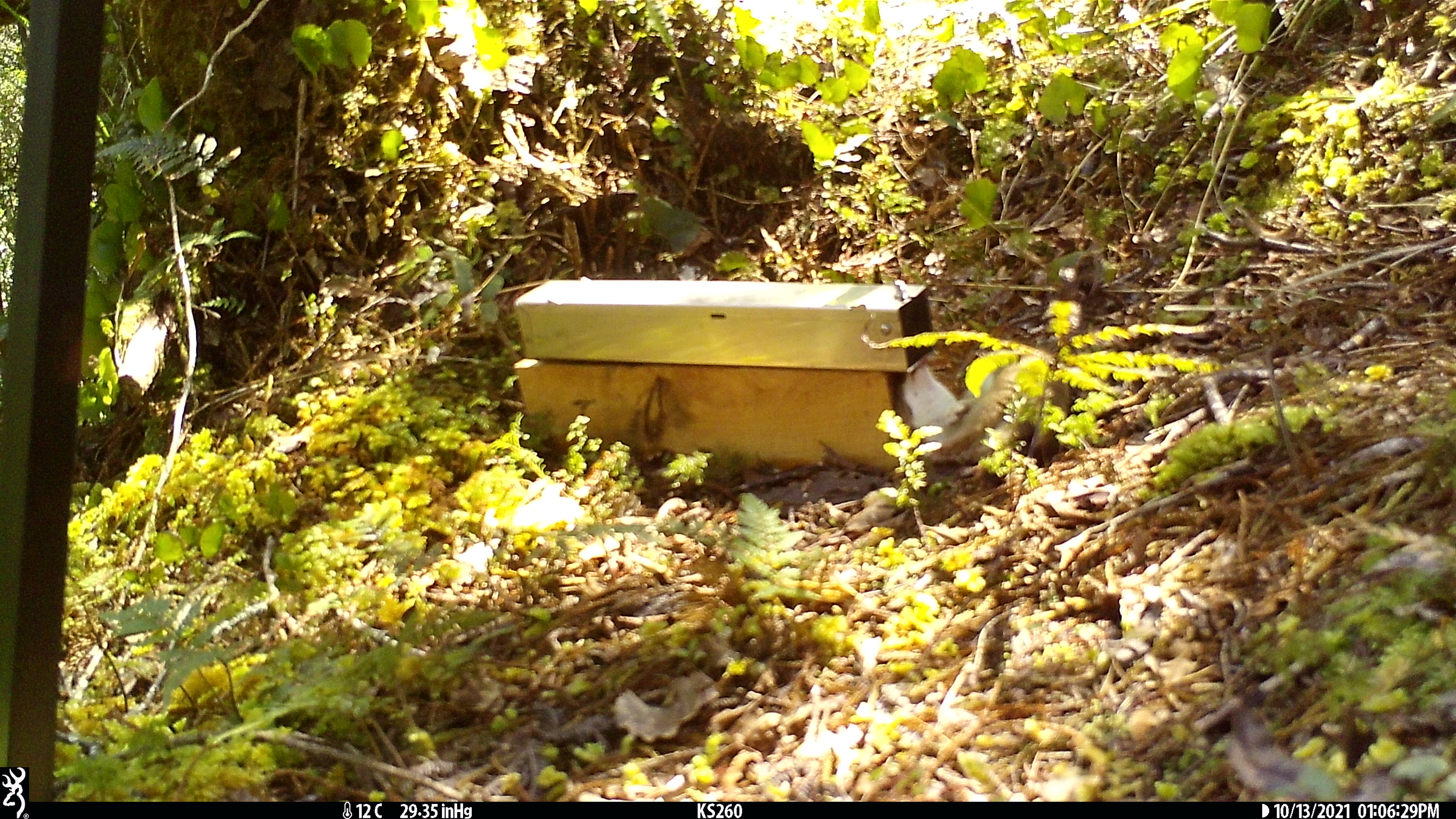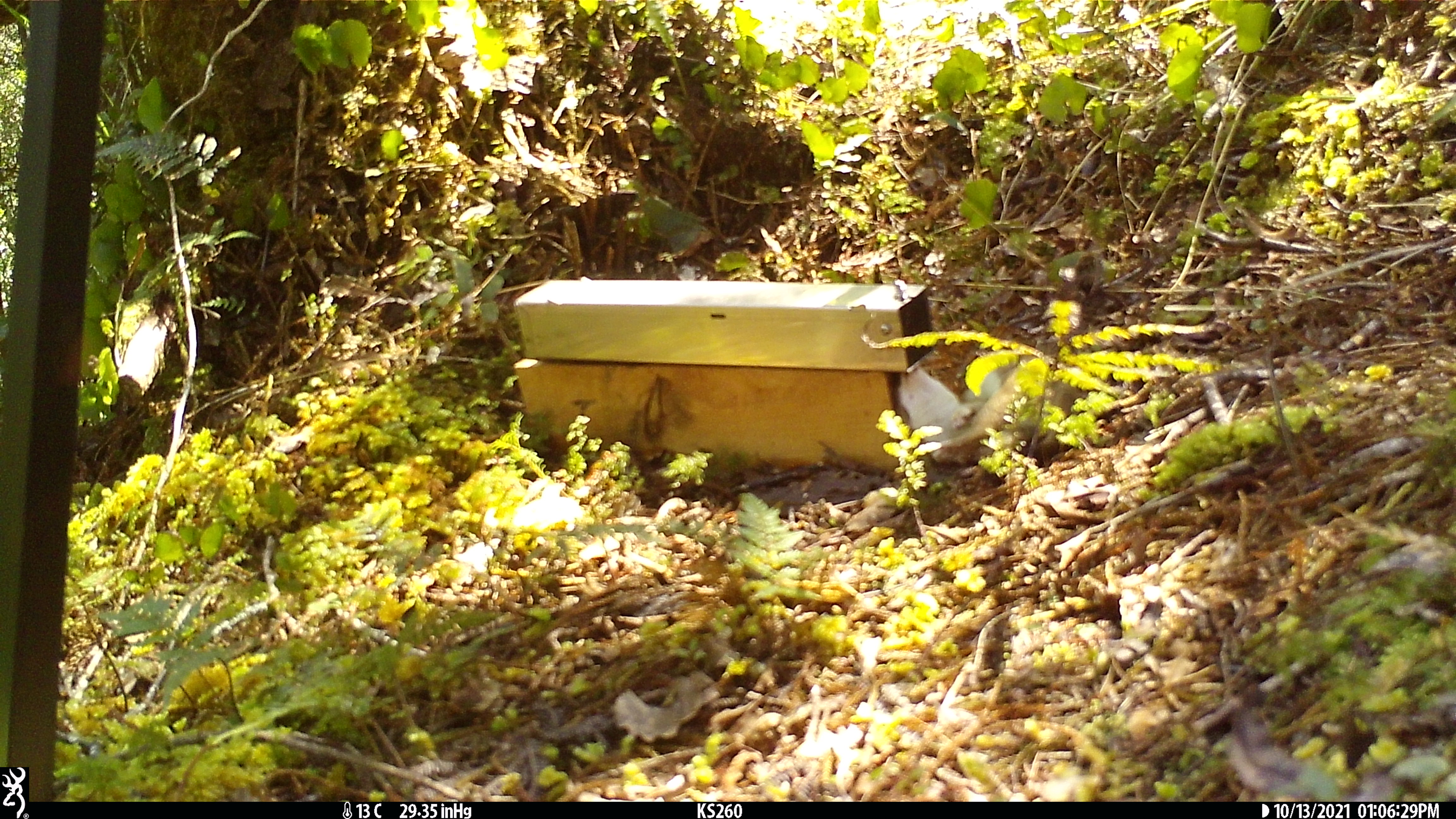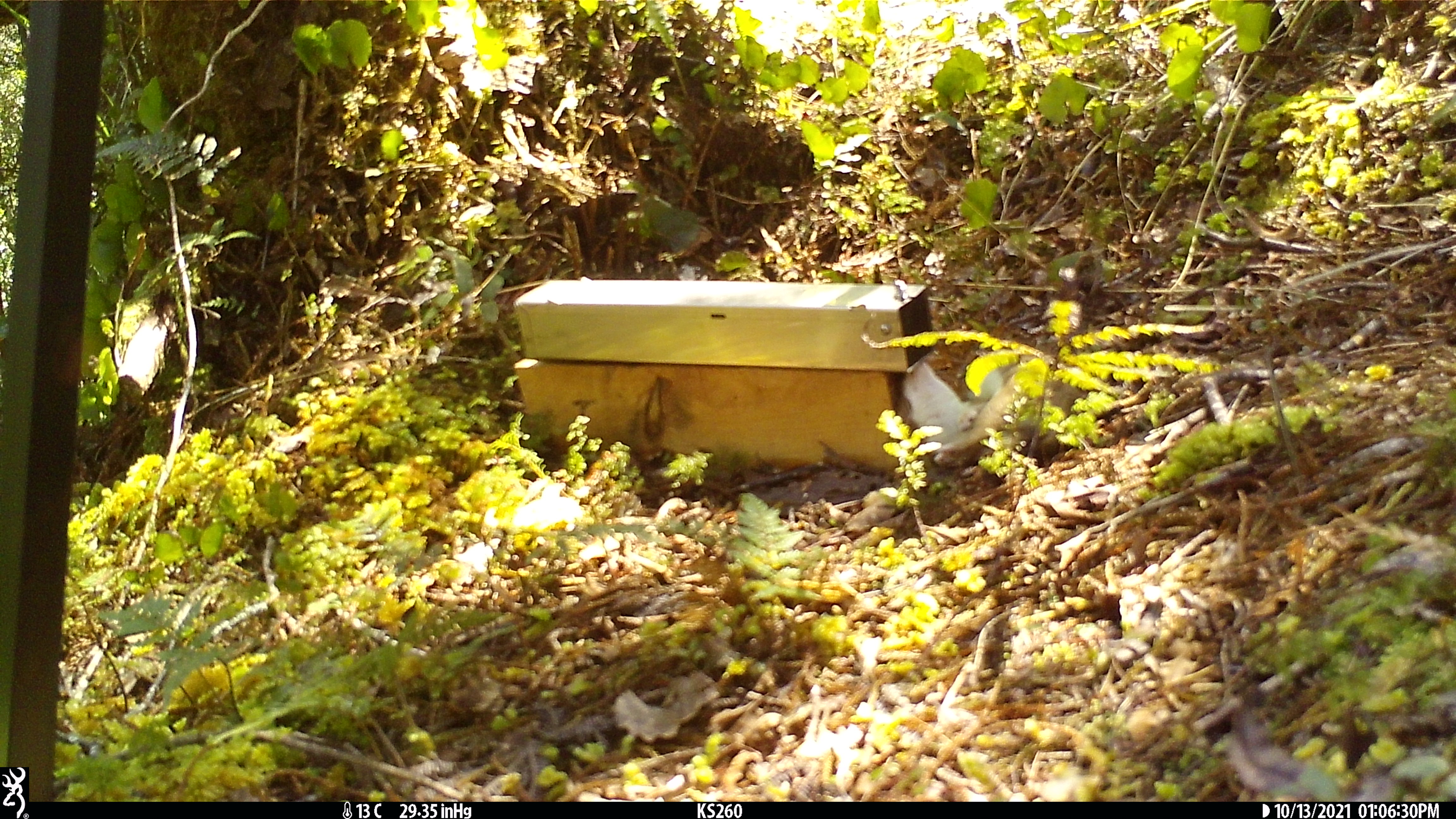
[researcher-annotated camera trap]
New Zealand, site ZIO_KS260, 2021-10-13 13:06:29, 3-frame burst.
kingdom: Animalia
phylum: Chordata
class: Mammalia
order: Carnivora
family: Mustelidae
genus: Mustela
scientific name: Mustela erminea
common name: stoat